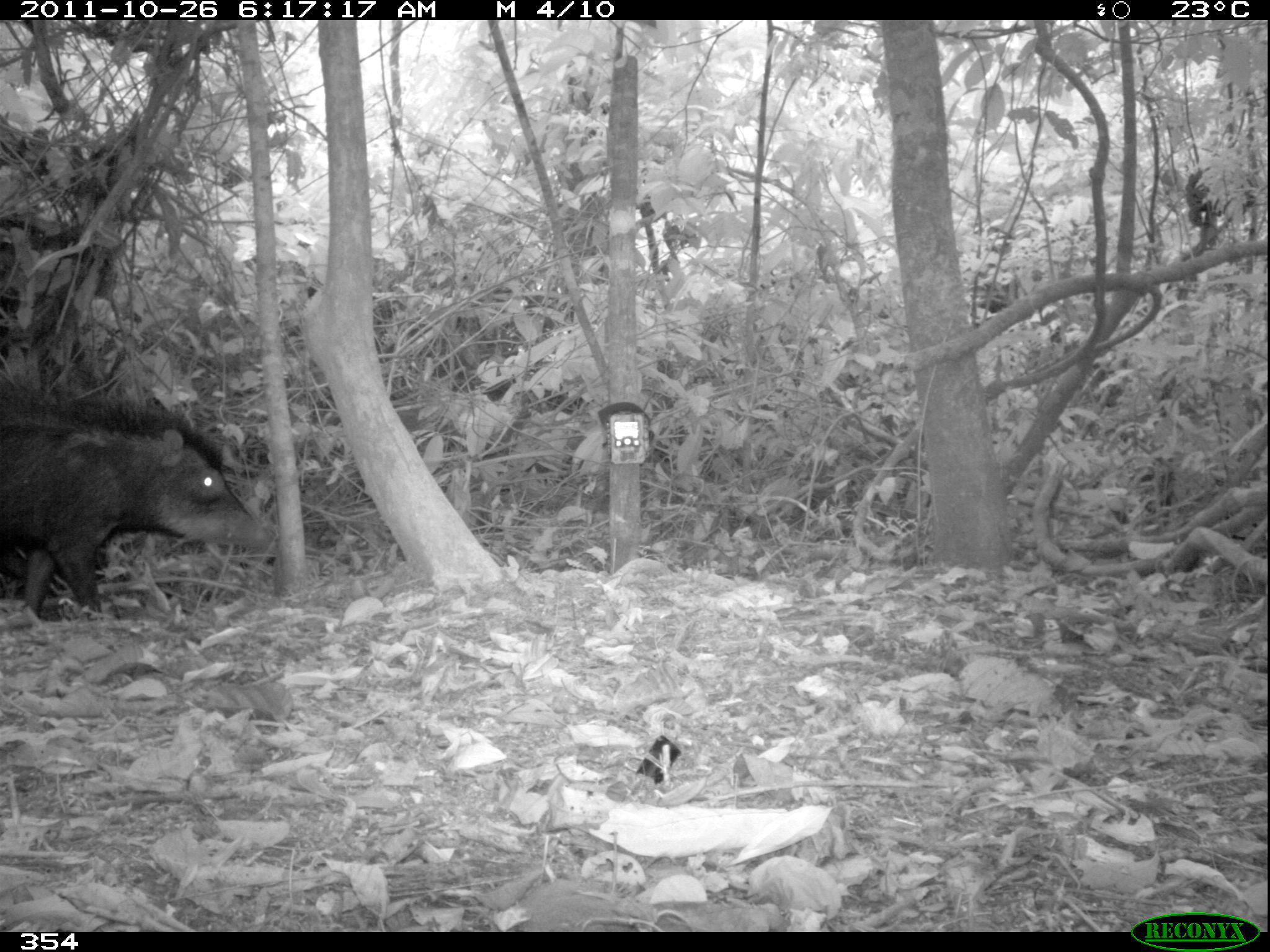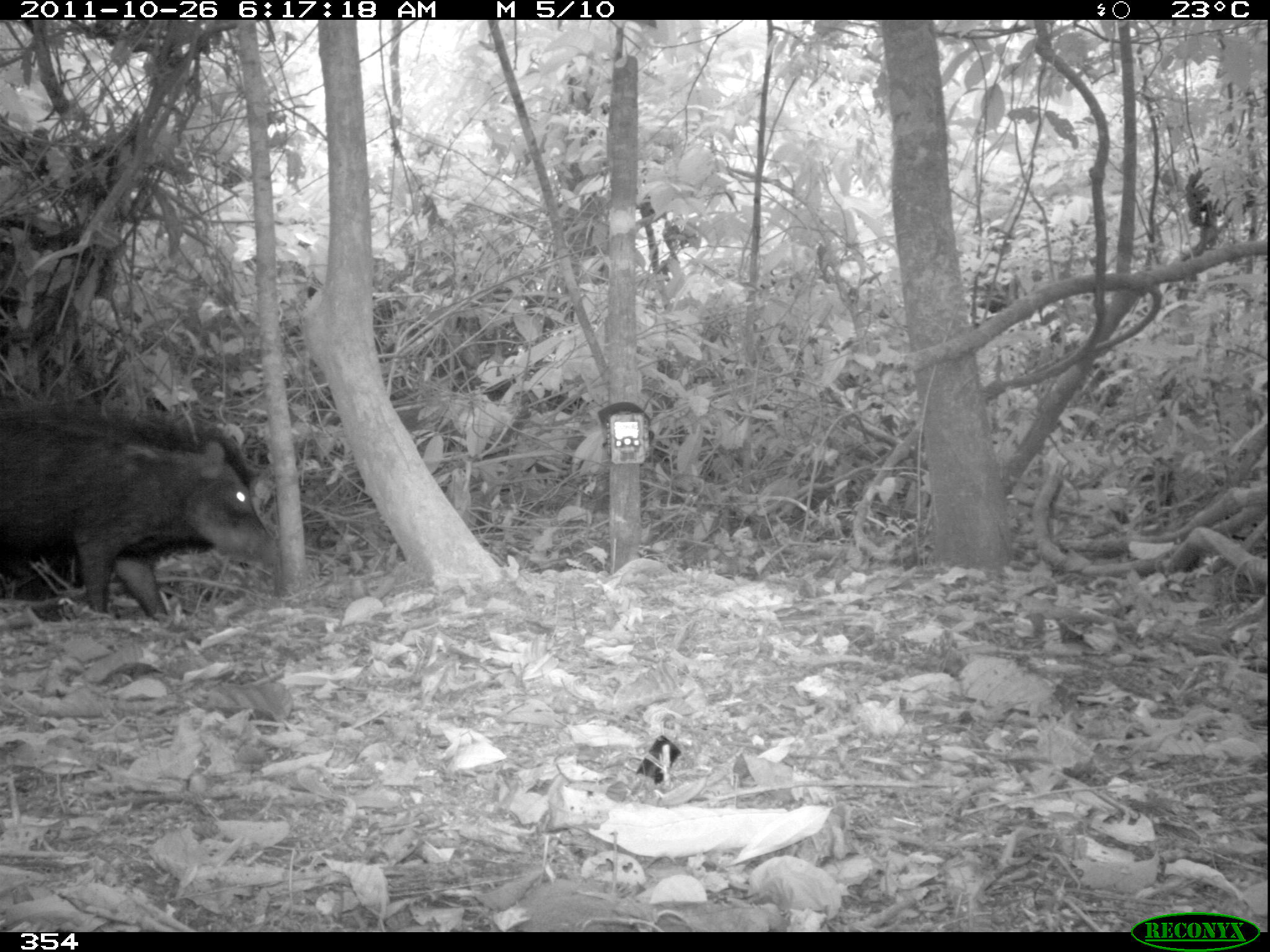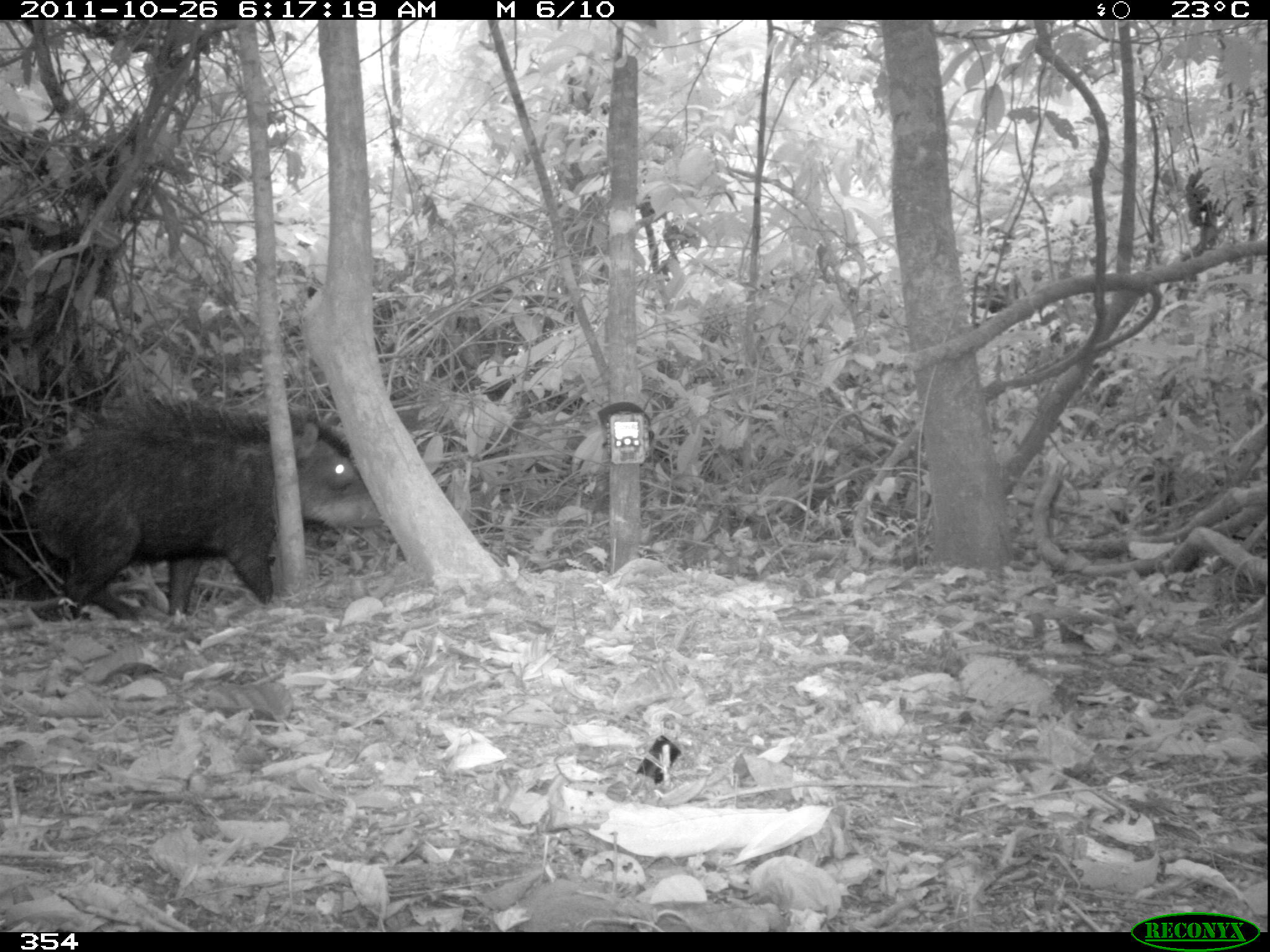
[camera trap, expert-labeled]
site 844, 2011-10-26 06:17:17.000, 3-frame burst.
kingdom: Animalia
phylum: Chordata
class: Mammalia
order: Artiodactyla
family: Tayassuidae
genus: Tayassu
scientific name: Tayassu pecari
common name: white-lipped peccary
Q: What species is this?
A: Tayassu pecari (white-lipped peccary).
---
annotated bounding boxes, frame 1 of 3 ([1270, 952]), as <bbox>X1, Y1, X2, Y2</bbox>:
tayassu pecari: <bbox>2, 365, 282, 616</bbox>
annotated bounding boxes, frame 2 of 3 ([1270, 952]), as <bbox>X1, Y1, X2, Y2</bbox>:
tayassu pecari: <bbox>0, 370, 280, 618</bbox>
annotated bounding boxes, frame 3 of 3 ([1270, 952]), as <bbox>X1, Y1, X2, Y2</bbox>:
tayassu pecari: <bbox>22, 385, 382, 613</bbox>